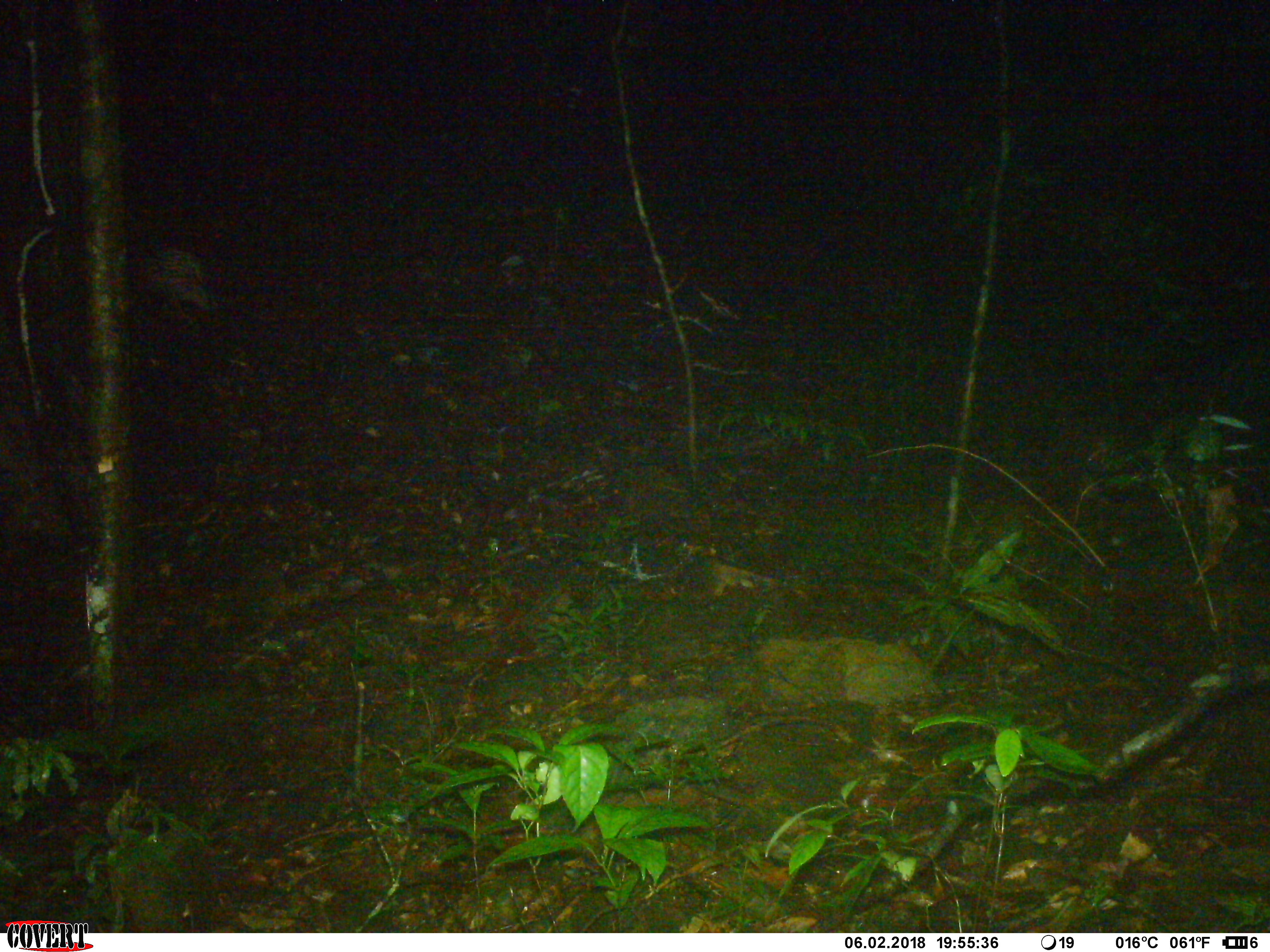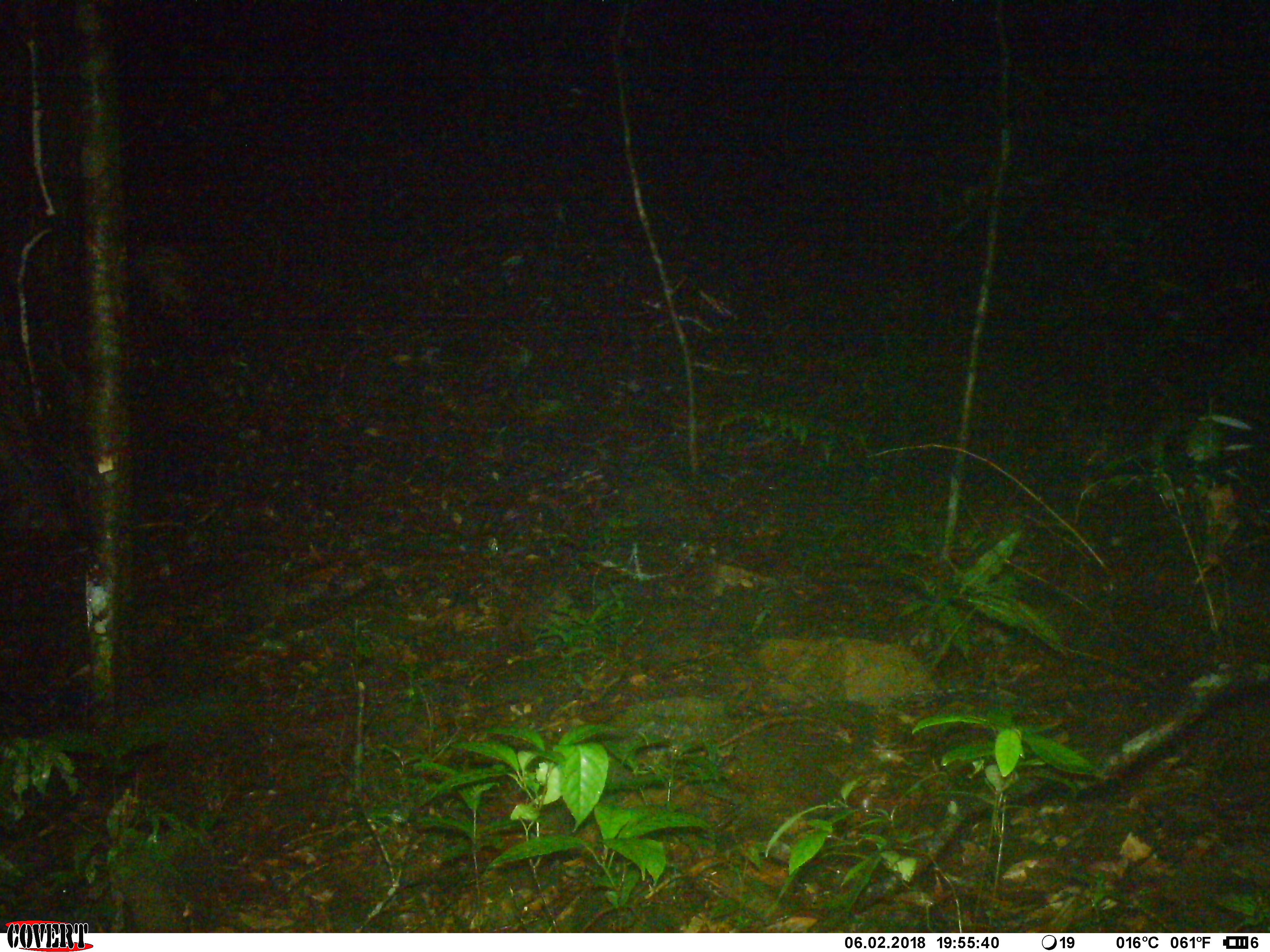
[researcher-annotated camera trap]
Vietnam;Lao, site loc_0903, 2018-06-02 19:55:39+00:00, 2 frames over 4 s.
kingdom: Animalia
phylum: Chordata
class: Mammalia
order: Rodentia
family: Hystricidae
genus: Atherurus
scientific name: Atherurus macrourus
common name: asiatic brush-tailed porcupine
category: asiatic brush tailed porcupine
Asiatic brush tailed porcupine (asiatic brush-tailed porcupine) (Atherurus macrourus). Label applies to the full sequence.